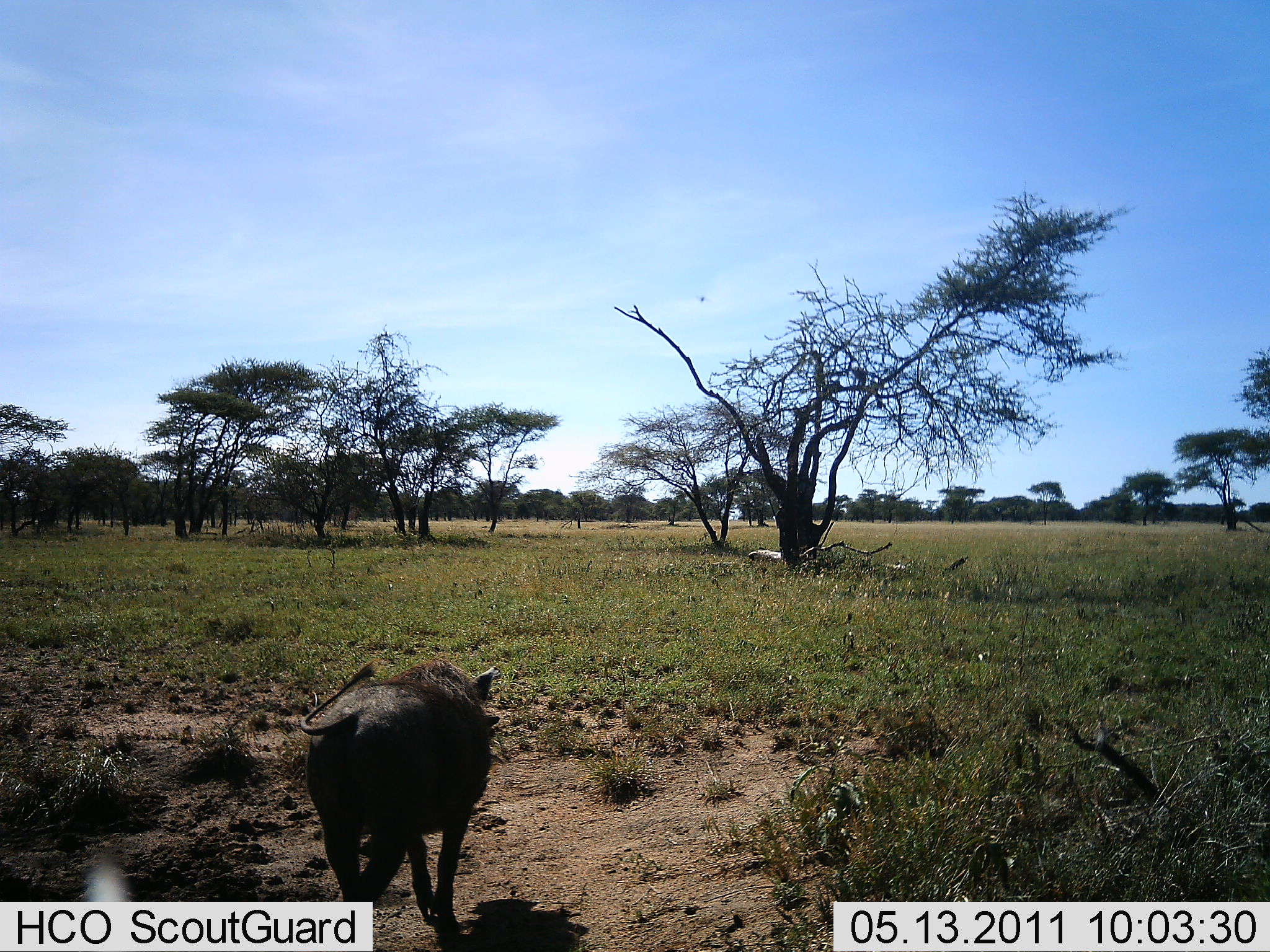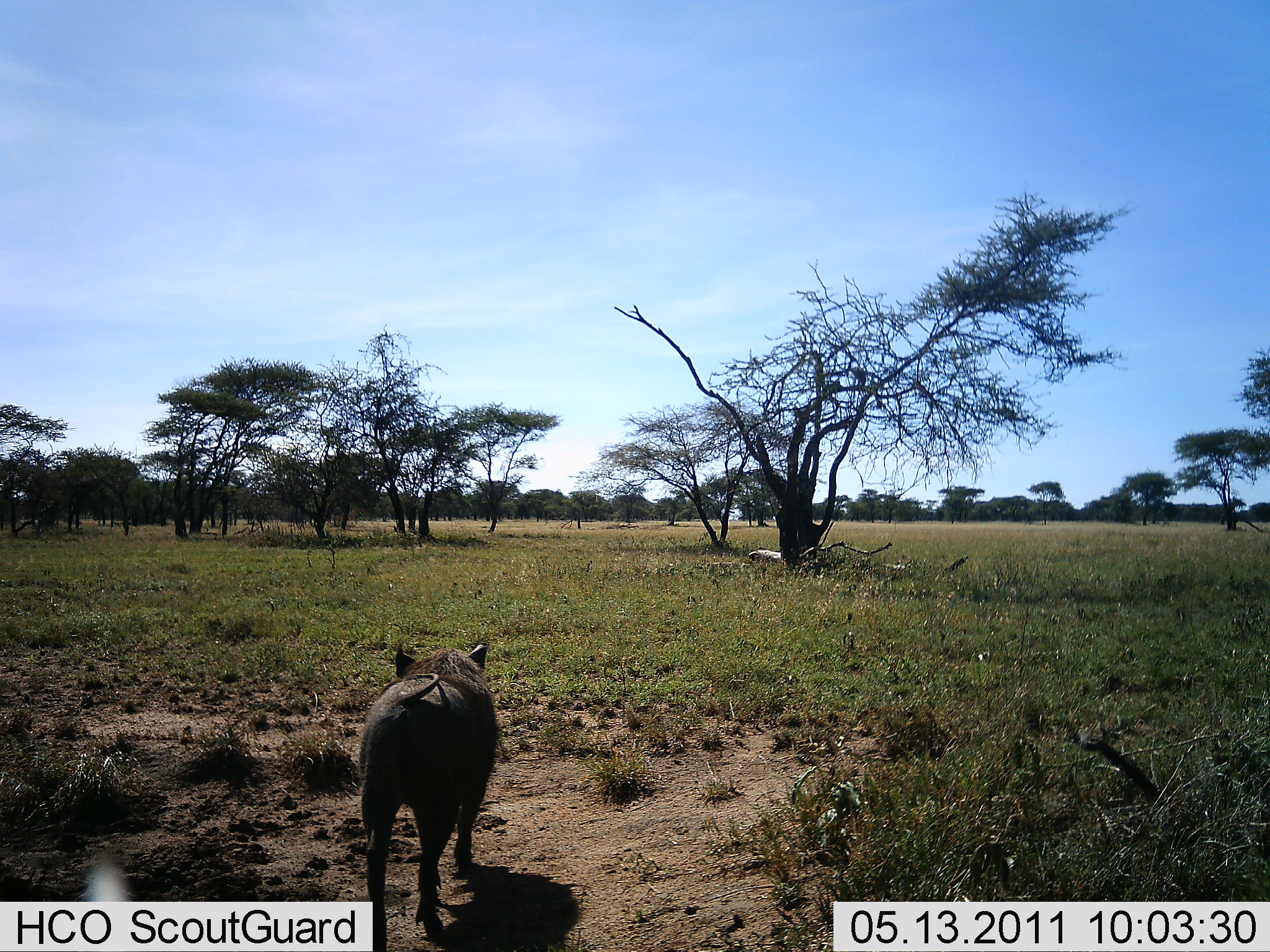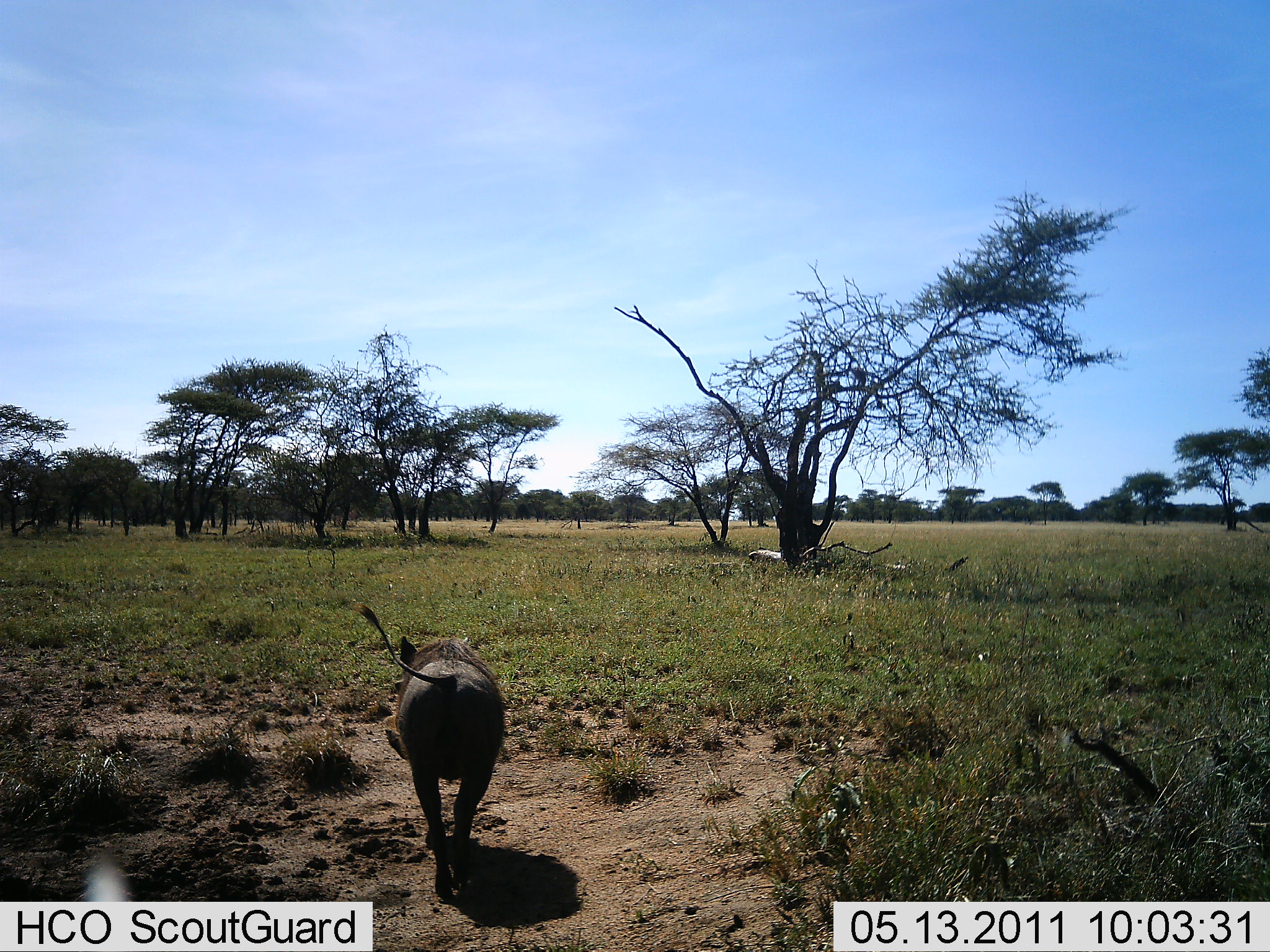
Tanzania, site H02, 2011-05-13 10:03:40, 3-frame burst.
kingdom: Animalia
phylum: Chordata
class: Mammalia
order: Artiodactyla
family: Suidae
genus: Phacochoerus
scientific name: Phacochoerus africanus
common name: warthog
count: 1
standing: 8%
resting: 0%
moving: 100%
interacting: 0%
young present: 0%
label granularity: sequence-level